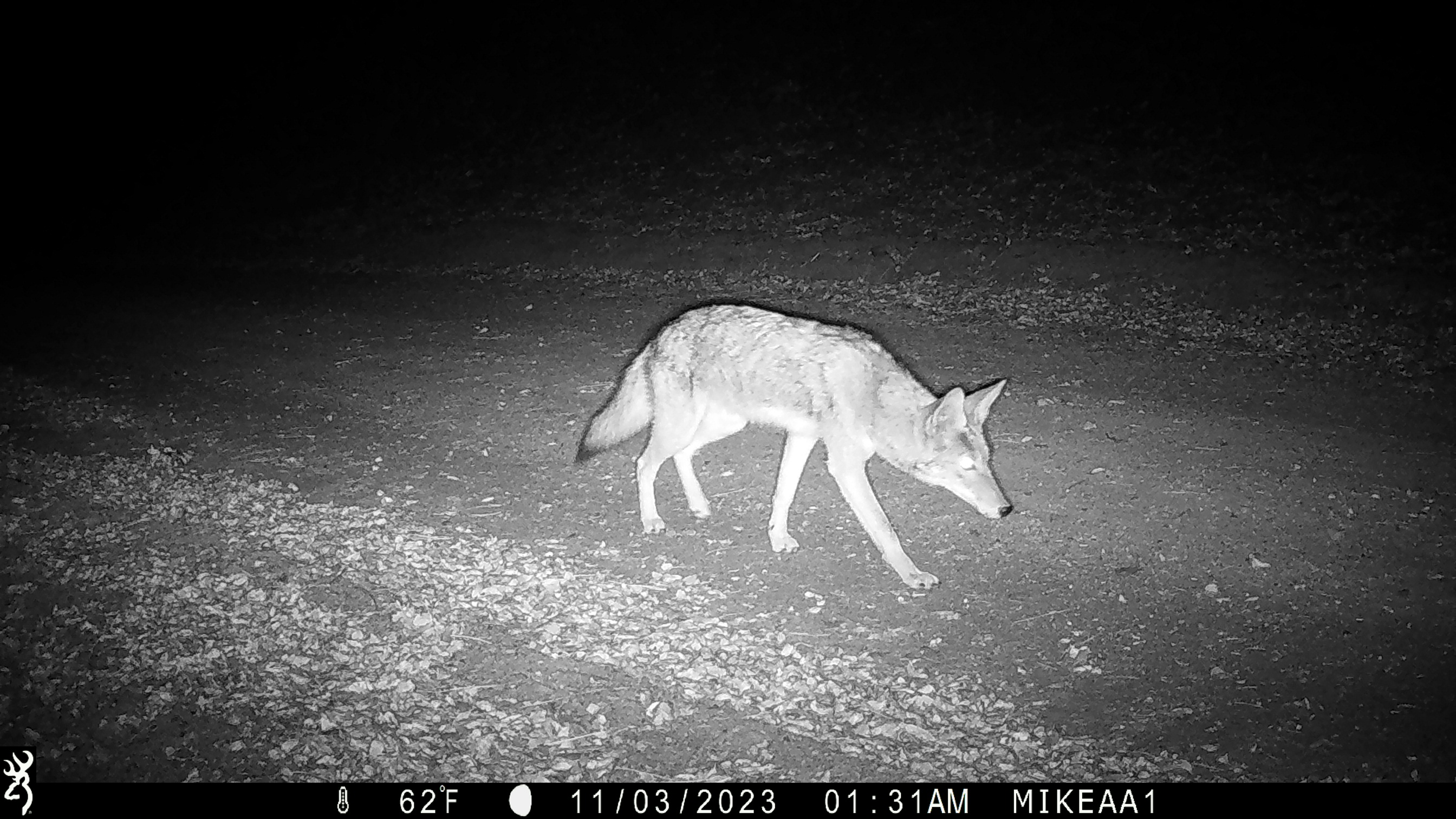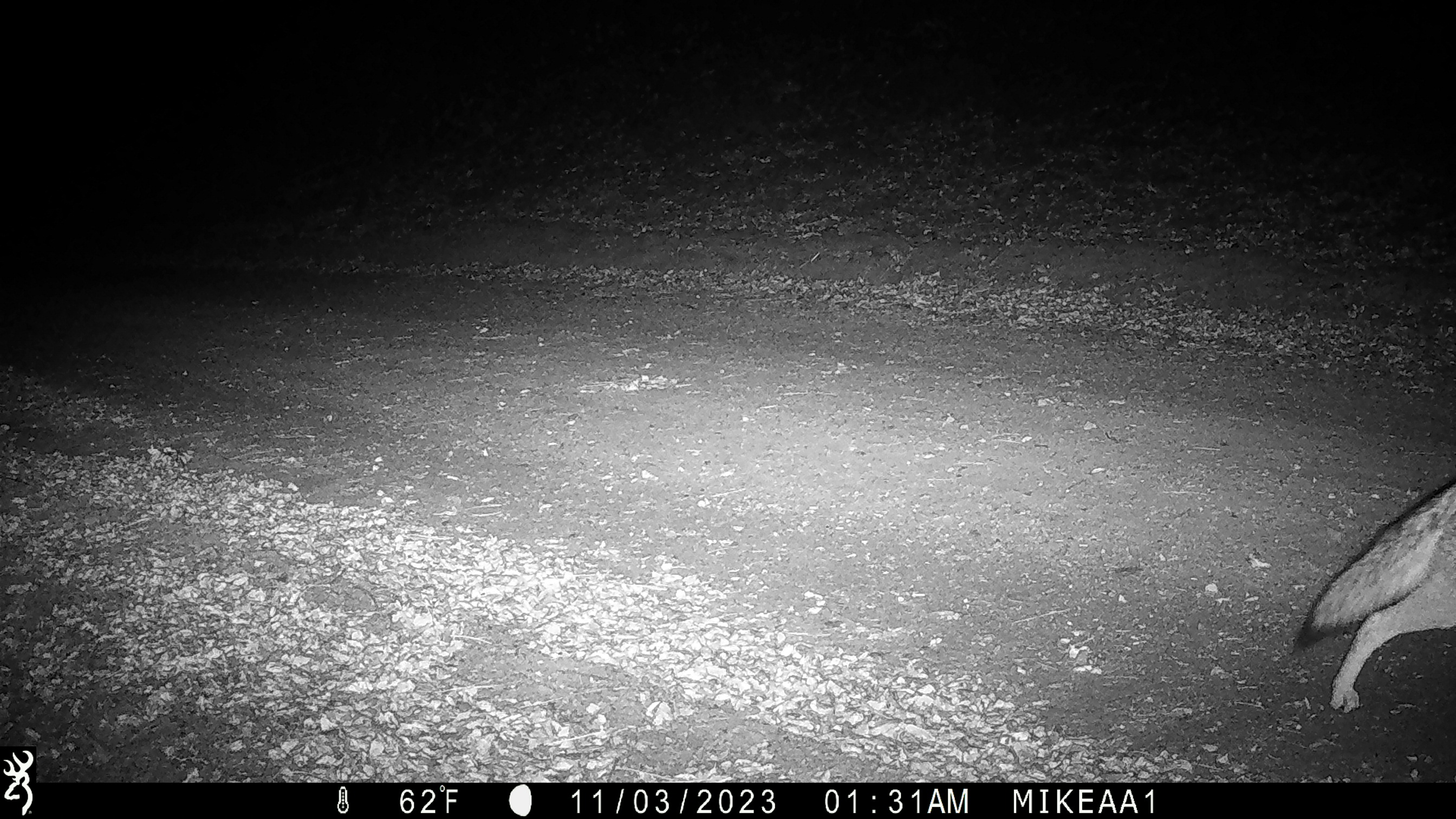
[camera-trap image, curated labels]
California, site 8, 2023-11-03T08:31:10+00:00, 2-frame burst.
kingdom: Animalia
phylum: Chordata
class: Mammalia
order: Carnivora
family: Canidae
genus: Canis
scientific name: Canis latrans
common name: coyote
Coyote (Canis latrans).